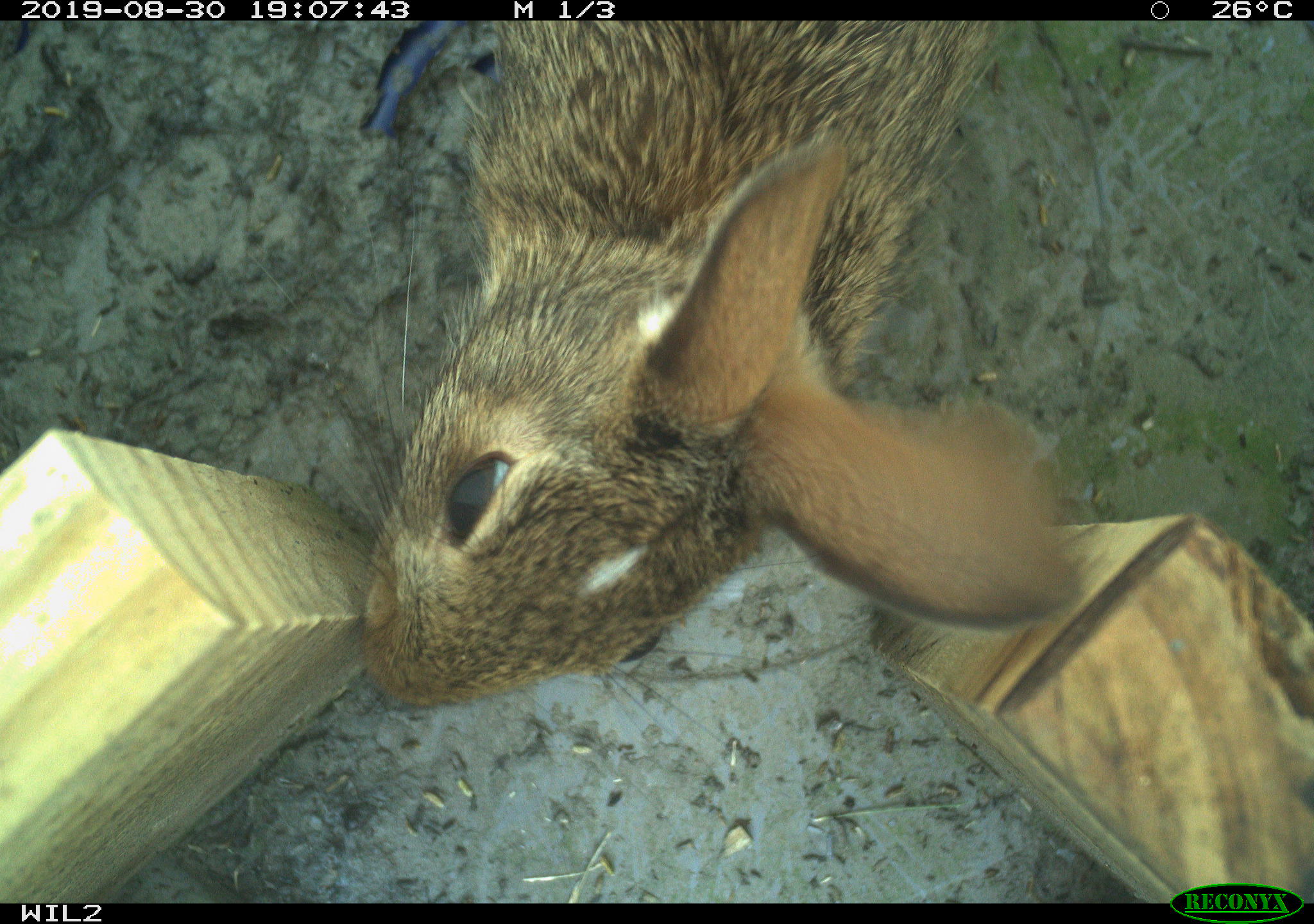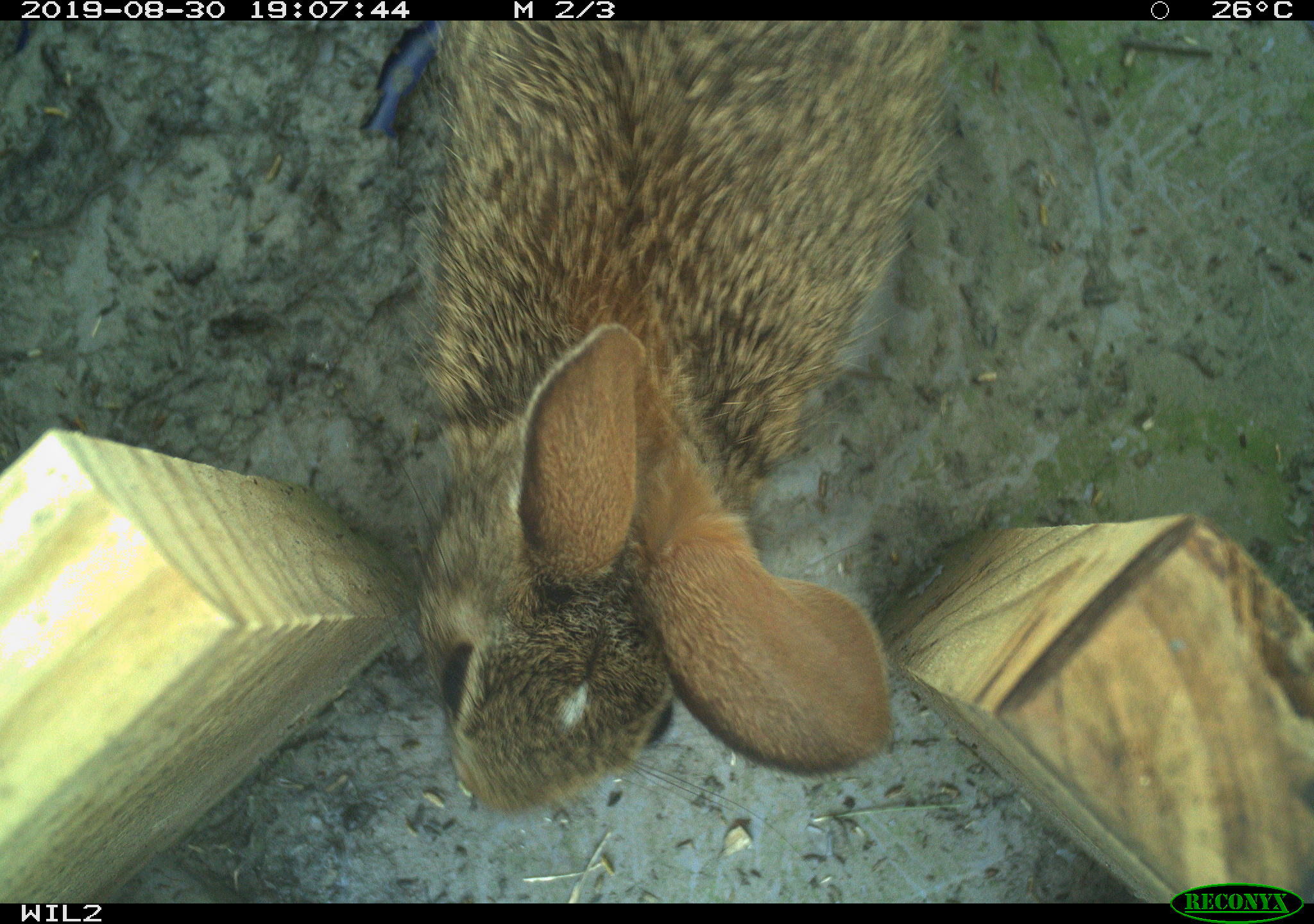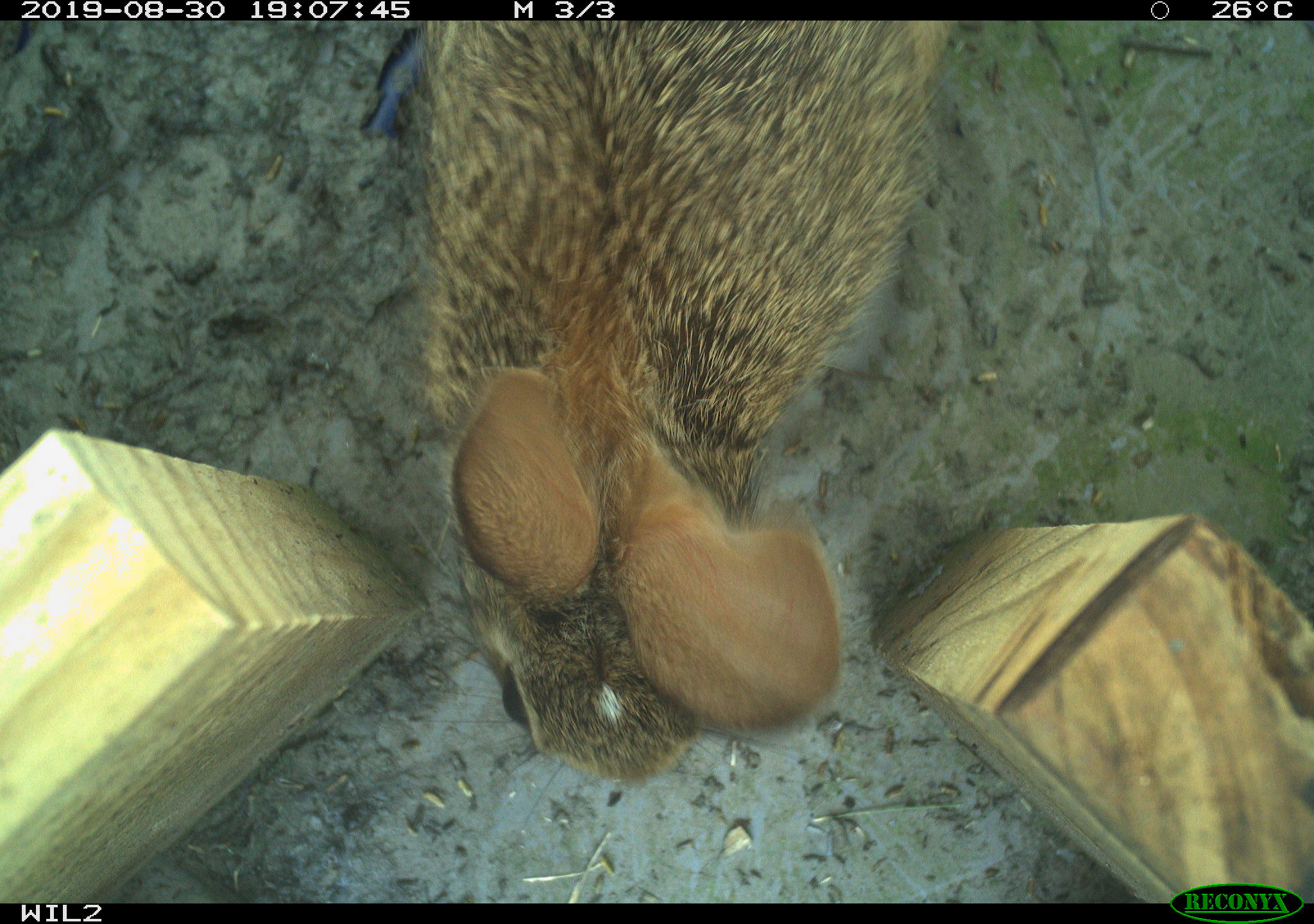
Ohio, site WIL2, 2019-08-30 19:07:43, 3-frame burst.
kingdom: Animalia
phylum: Chordata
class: Mammalia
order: Lagomorpha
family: Leporidae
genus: Sylvilagus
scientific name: Sylvilagus floridanus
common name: eastern cottontail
Eastern cottontail (Sylvilagus floridanus).